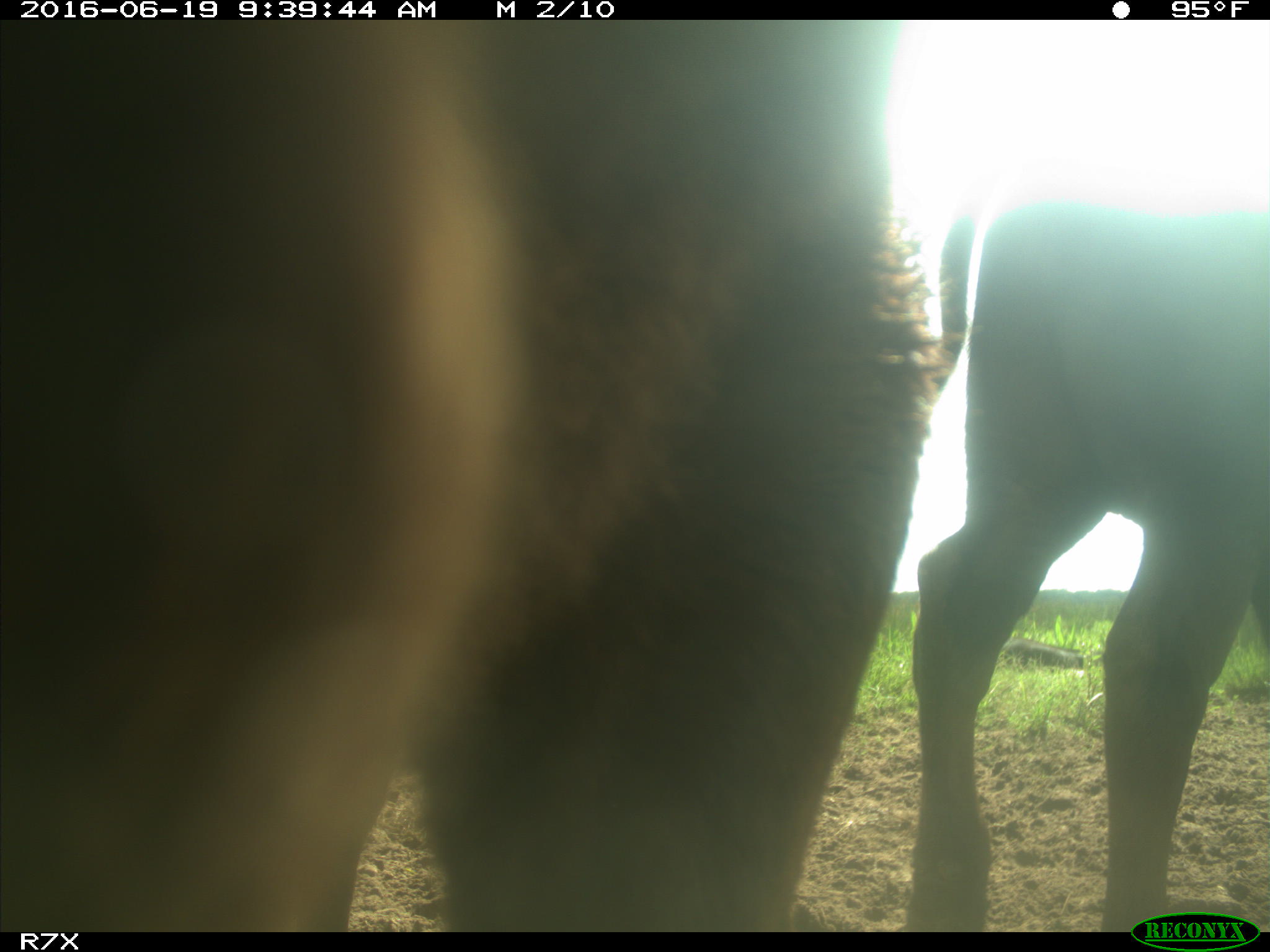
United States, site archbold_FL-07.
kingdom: Animalia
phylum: Chordata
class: Mammalia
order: Artiodactyla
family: Bovidae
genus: Bos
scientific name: Bos taurus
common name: domestic cow